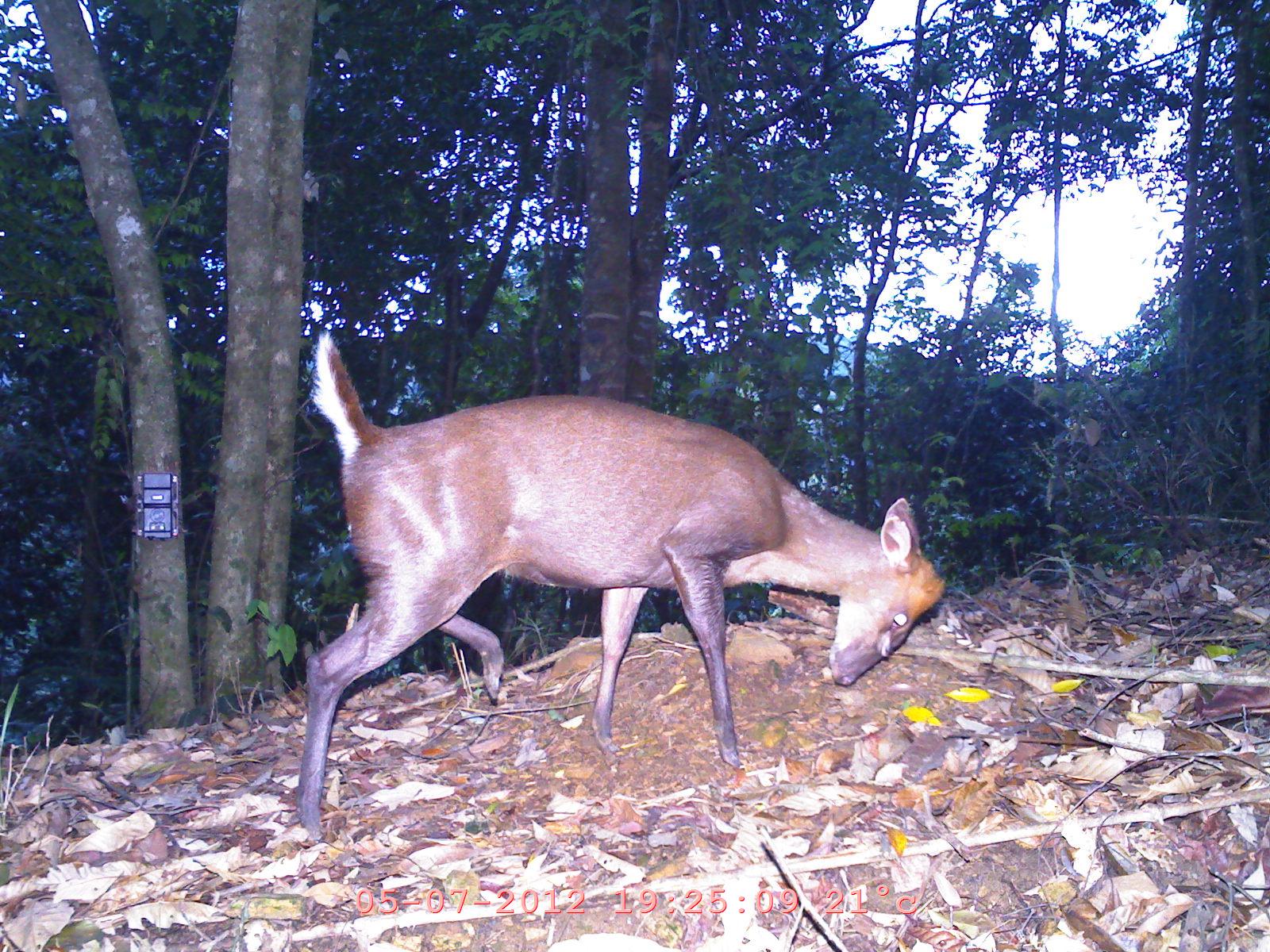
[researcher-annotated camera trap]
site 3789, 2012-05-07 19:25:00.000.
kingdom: Animalia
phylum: Chordata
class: Mammalia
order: Artiodactyla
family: Cervidae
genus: Muntiacus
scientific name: Muntiacus muntjak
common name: southern red muntjac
Muntiacus muntjak (southern red muntjac), count 1.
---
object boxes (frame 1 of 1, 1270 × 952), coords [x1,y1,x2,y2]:
muntiacus muntjak: [294,328,948,846]